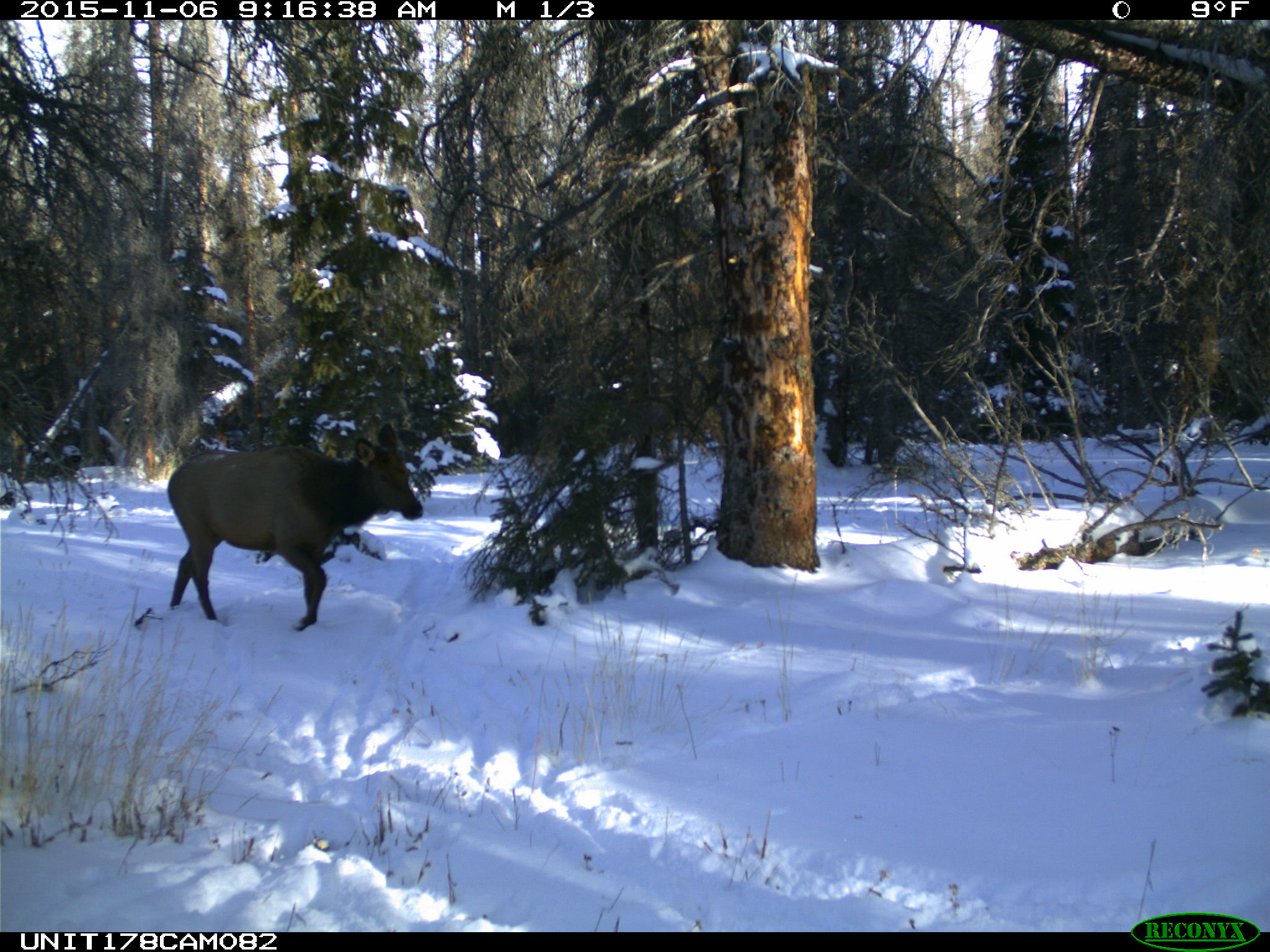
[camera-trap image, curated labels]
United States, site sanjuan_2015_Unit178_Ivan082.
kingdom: Animalia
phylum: Chordata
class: Mammalia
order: Artiodactyla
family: Cervidae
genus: Cervus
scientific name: Cervus elaphus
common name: red deer